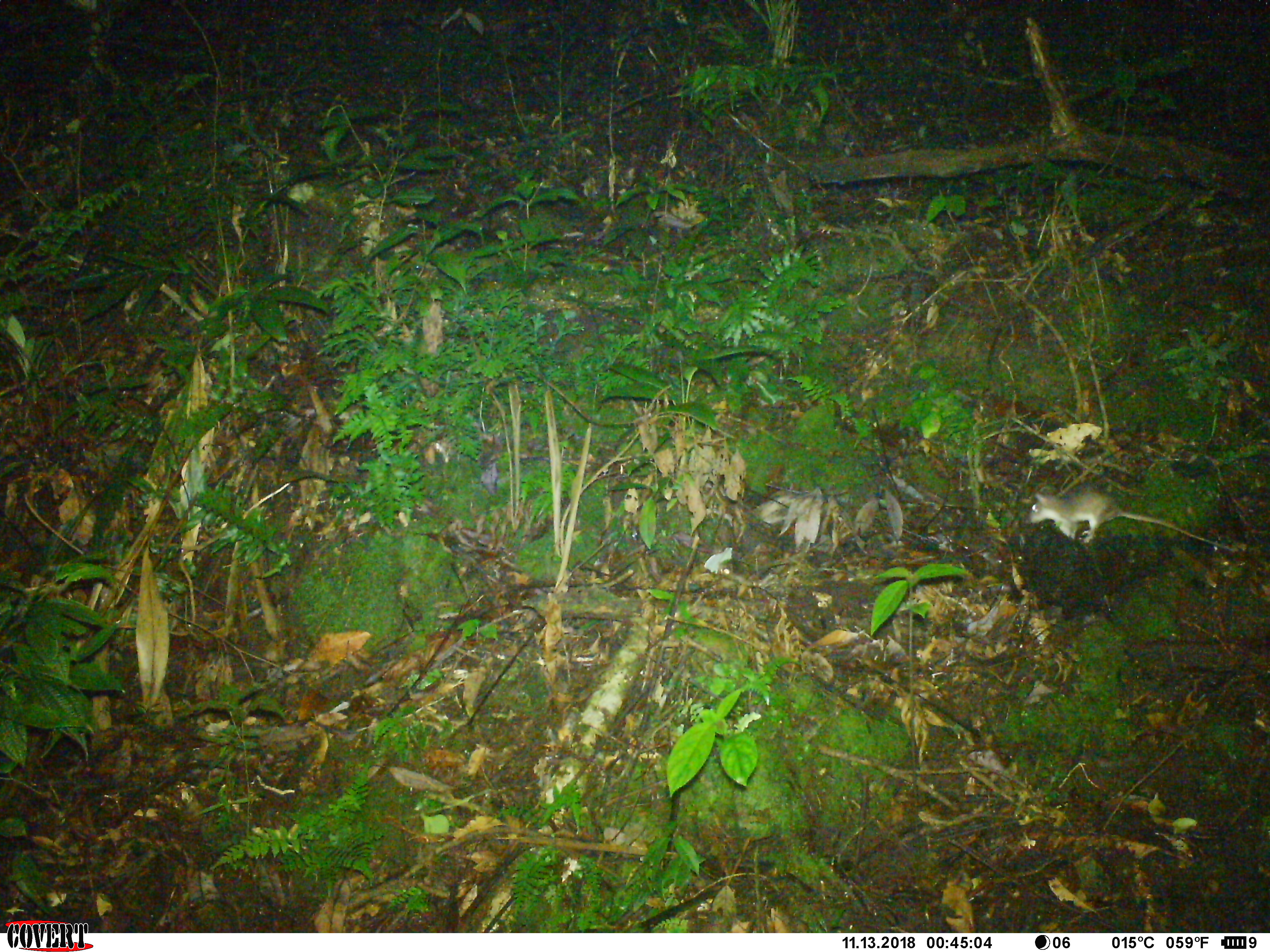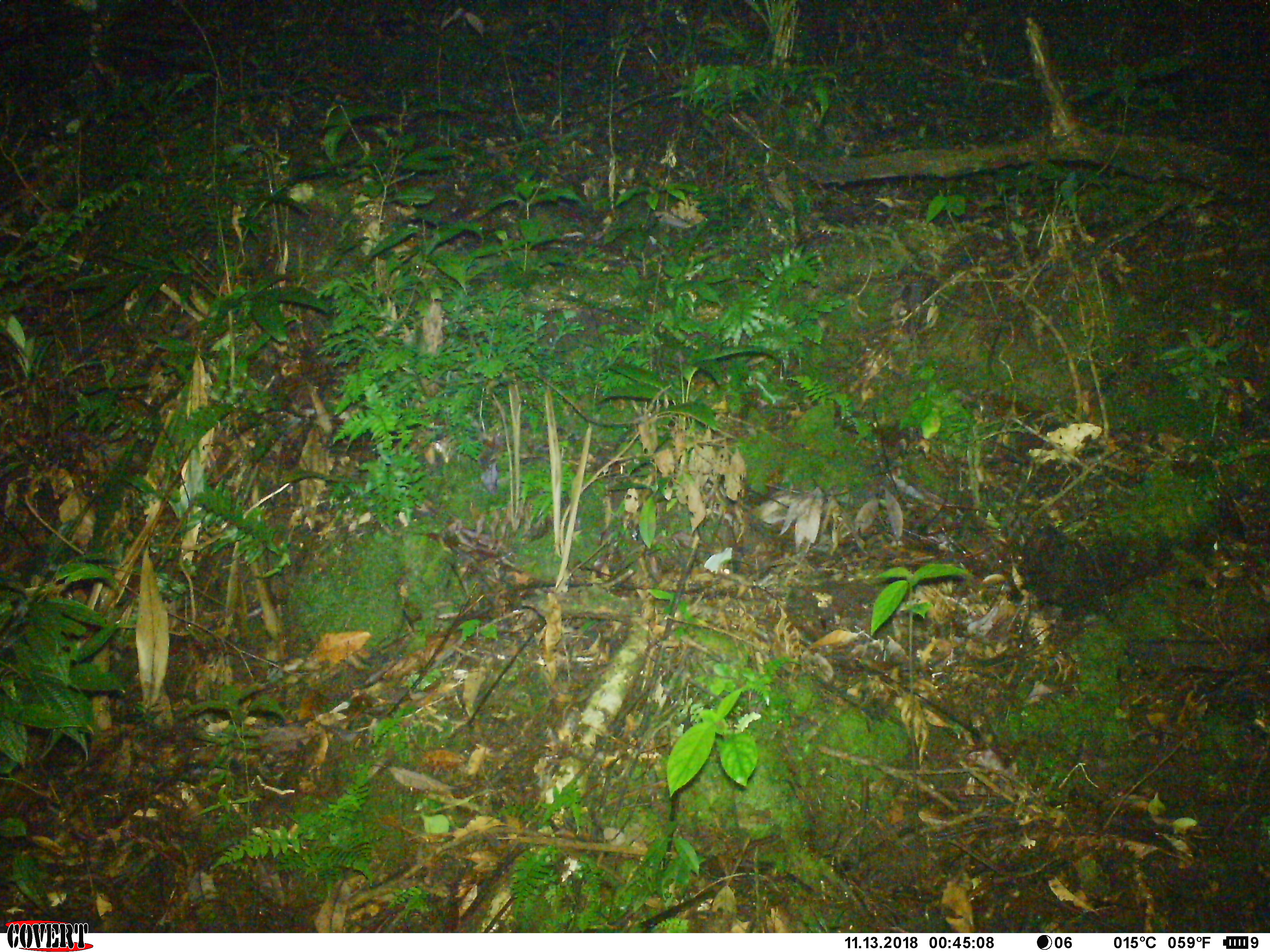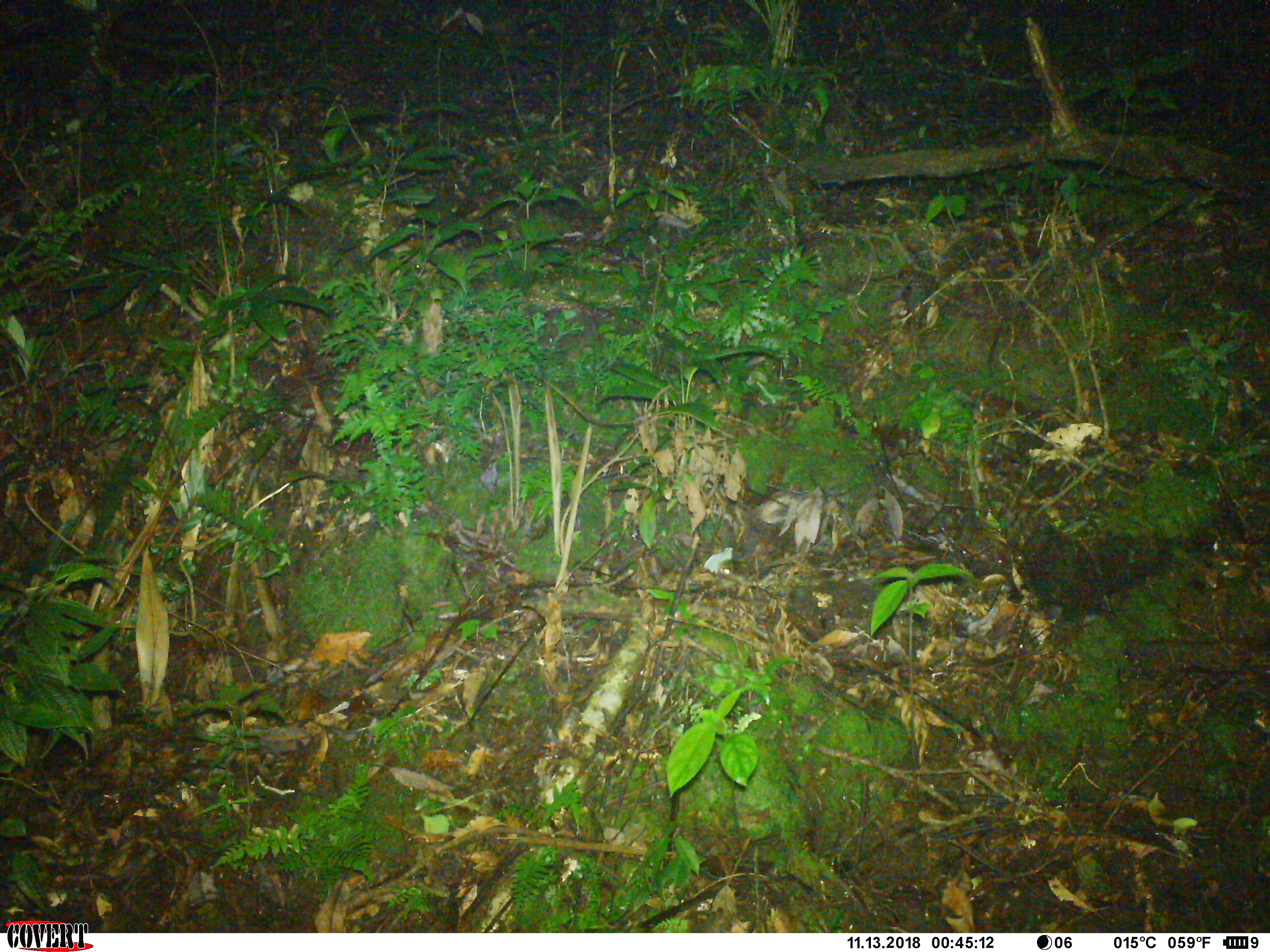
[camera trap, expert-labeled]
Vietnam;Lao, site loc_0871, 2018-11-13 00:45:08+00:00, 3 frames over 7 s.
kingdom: Animalia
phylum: Chordata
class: Mammalia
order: Rodentia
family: Muridae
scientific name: Muridae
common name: old-world mice and rats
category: unidentified murid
Unidentified murid (old-world mice and rats) (Muridae). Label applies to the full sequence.